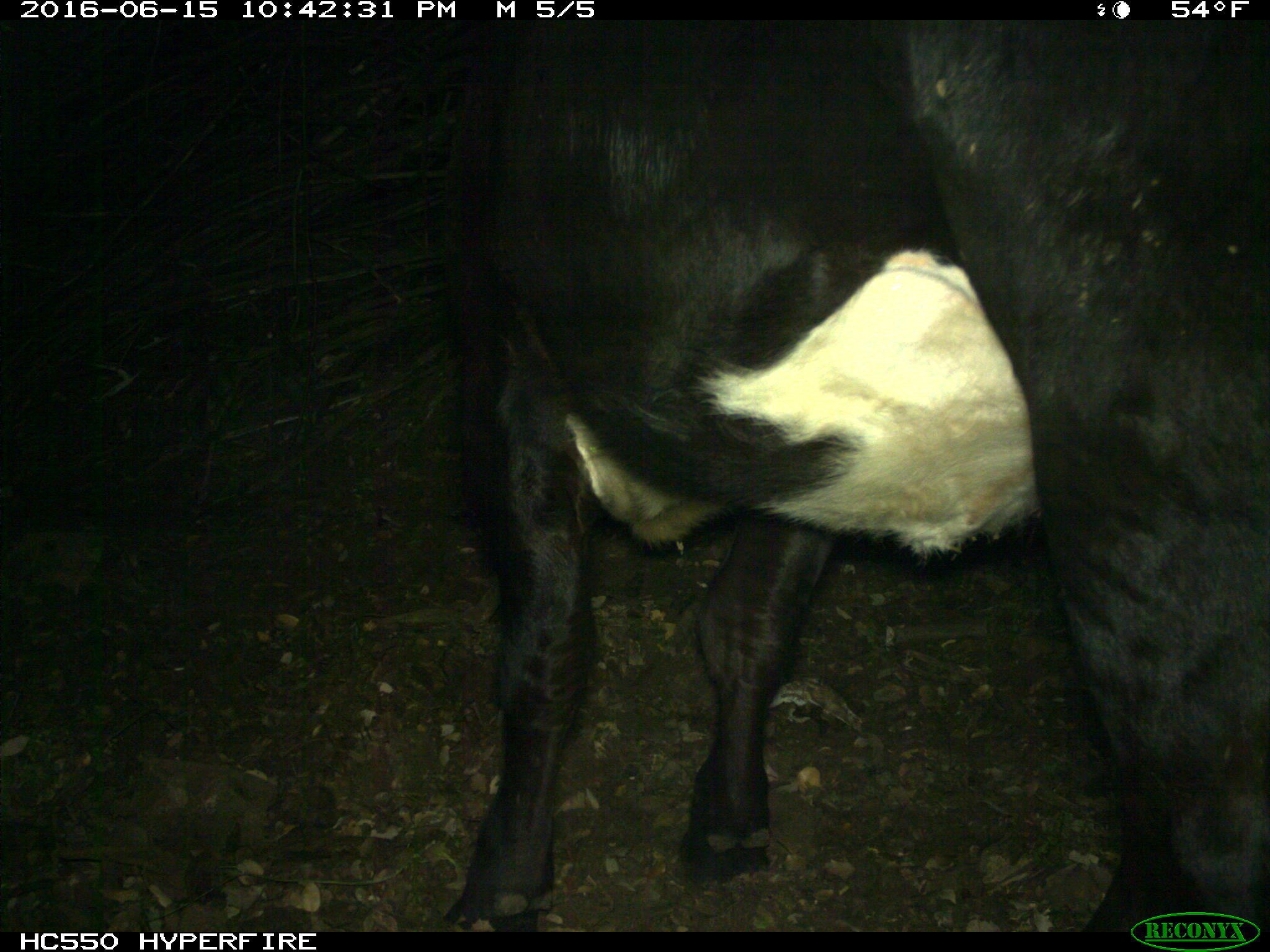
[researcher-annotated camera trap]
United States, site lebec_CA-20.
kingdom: Animalia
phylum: Chordata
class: Mammalia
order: Artiodactyla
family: Bovidae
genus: Bos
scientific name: Bos taurus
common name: domestic cow